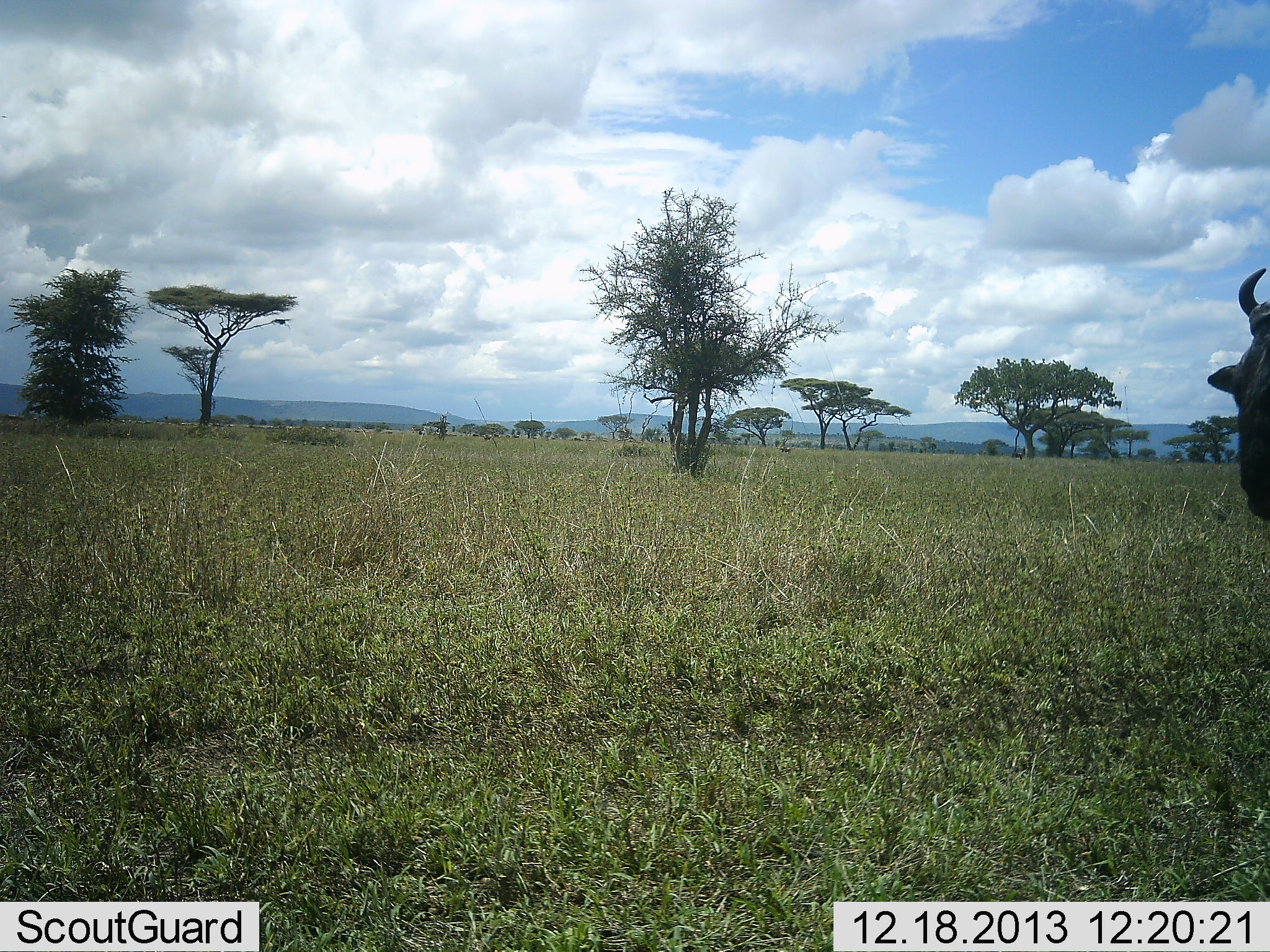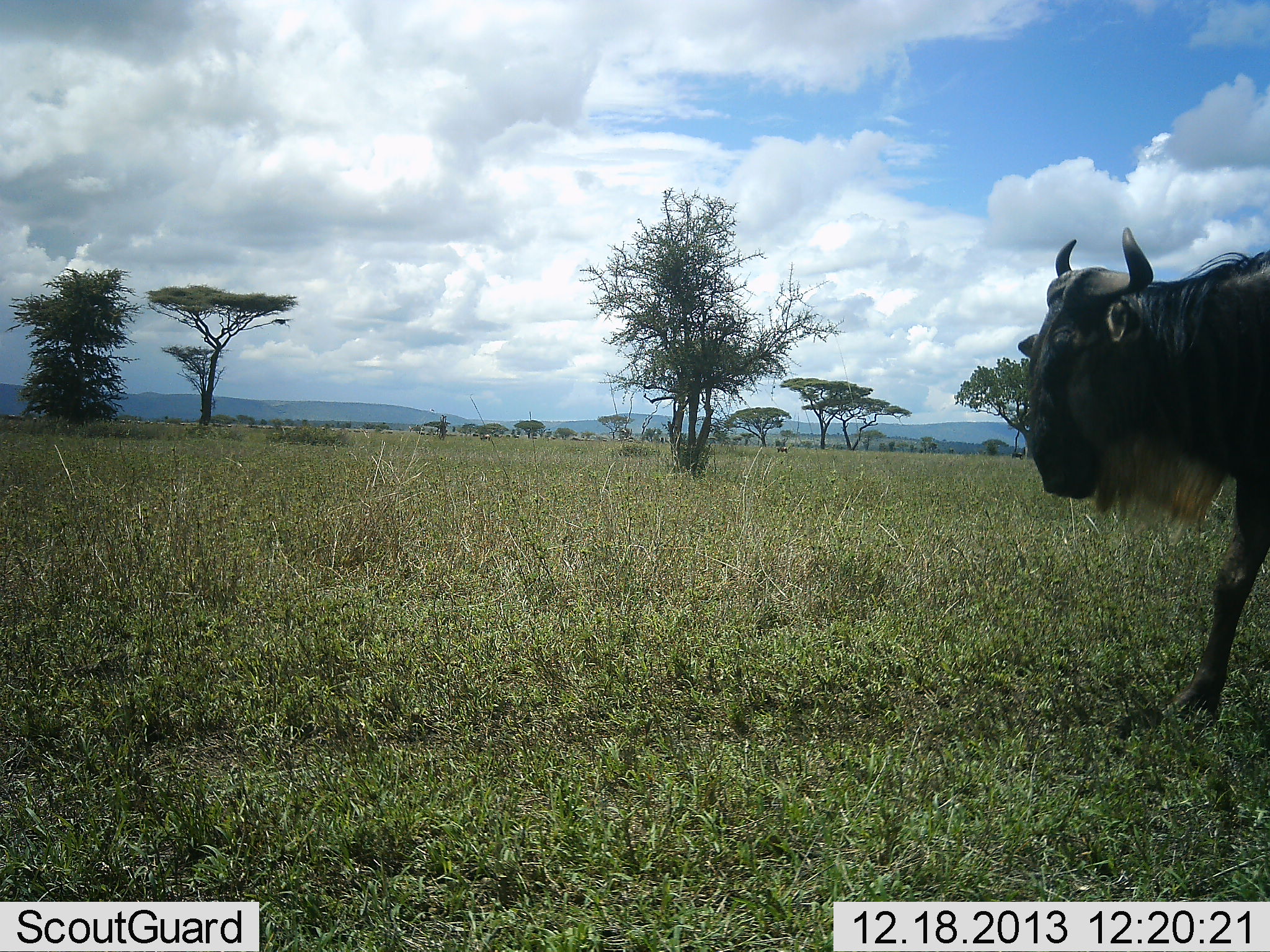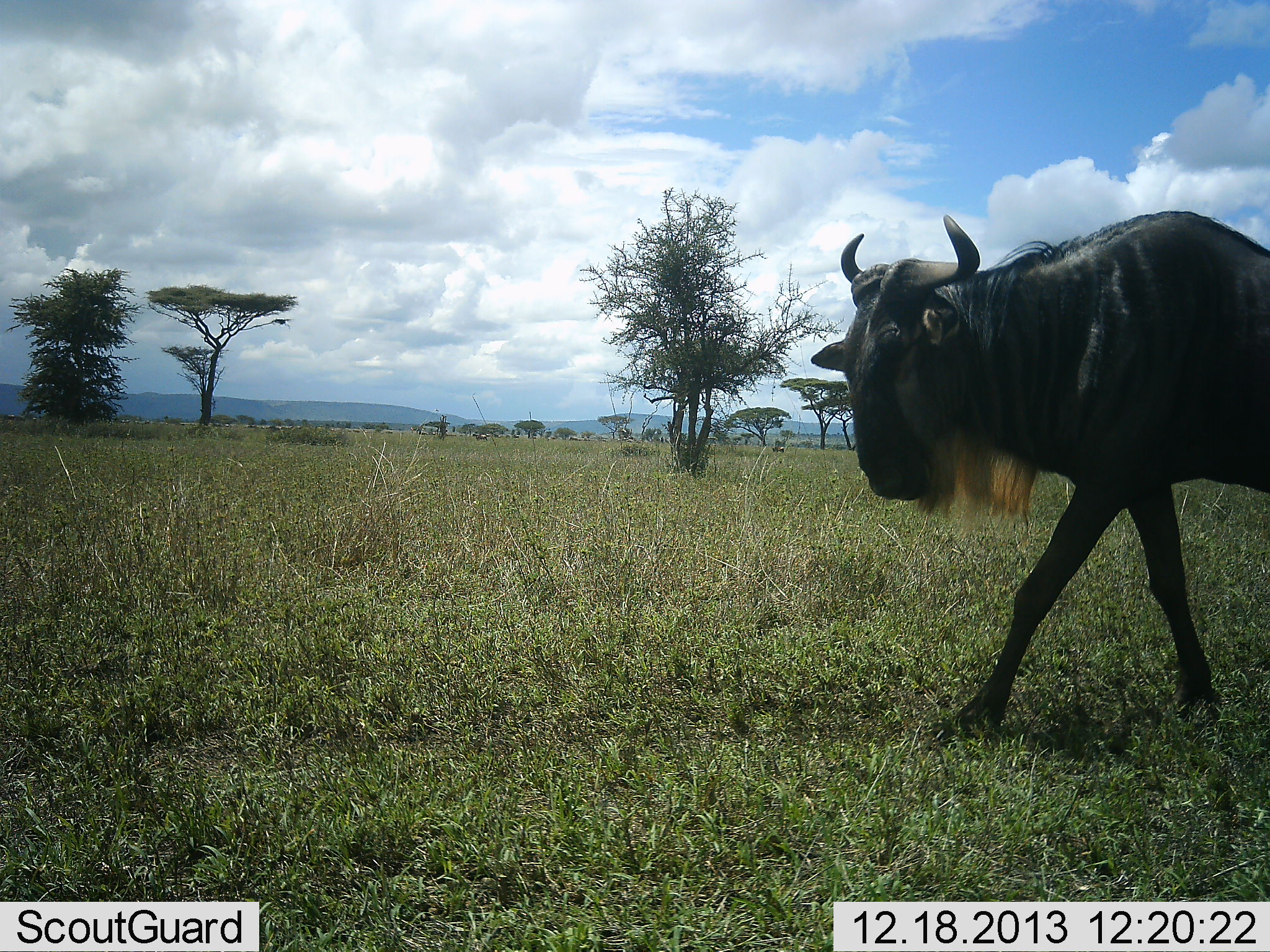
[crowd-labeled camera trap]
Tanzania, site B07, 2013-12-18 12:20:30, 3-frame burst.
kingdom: Animalia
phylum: Chordata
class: Mammalia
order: Artiodactyla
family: Bovidae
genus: Connochaetes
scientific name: Connochaetes taurinus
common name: blue wildebeest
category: wildebeest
Wildebeest (blue wildebeest) (Connochaetes taurinus), count 1. Behavior (volunteer vote fractions): standing 8%, resting 0%, moving 96%, interacting 0%. Young present (vote fraction): 0%. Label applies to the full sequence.